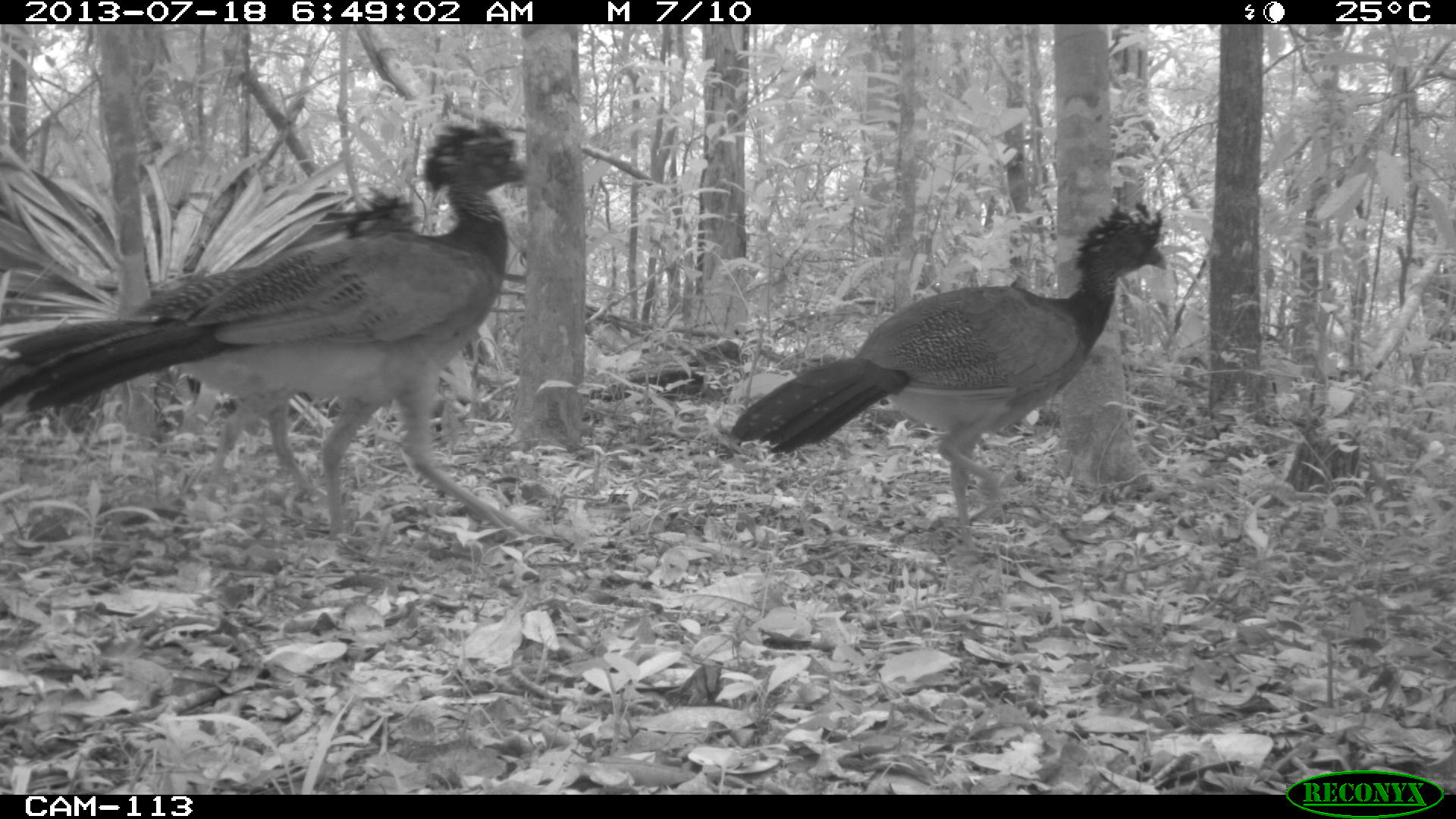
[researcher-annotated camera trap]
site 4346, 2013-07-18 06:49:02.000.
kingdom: Animalia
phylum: Chordata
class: Aves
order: Galliformes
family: Cracidae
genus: Crax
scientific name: Crax rubra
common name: great curassow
Crax rubra (great curassow), count 3.